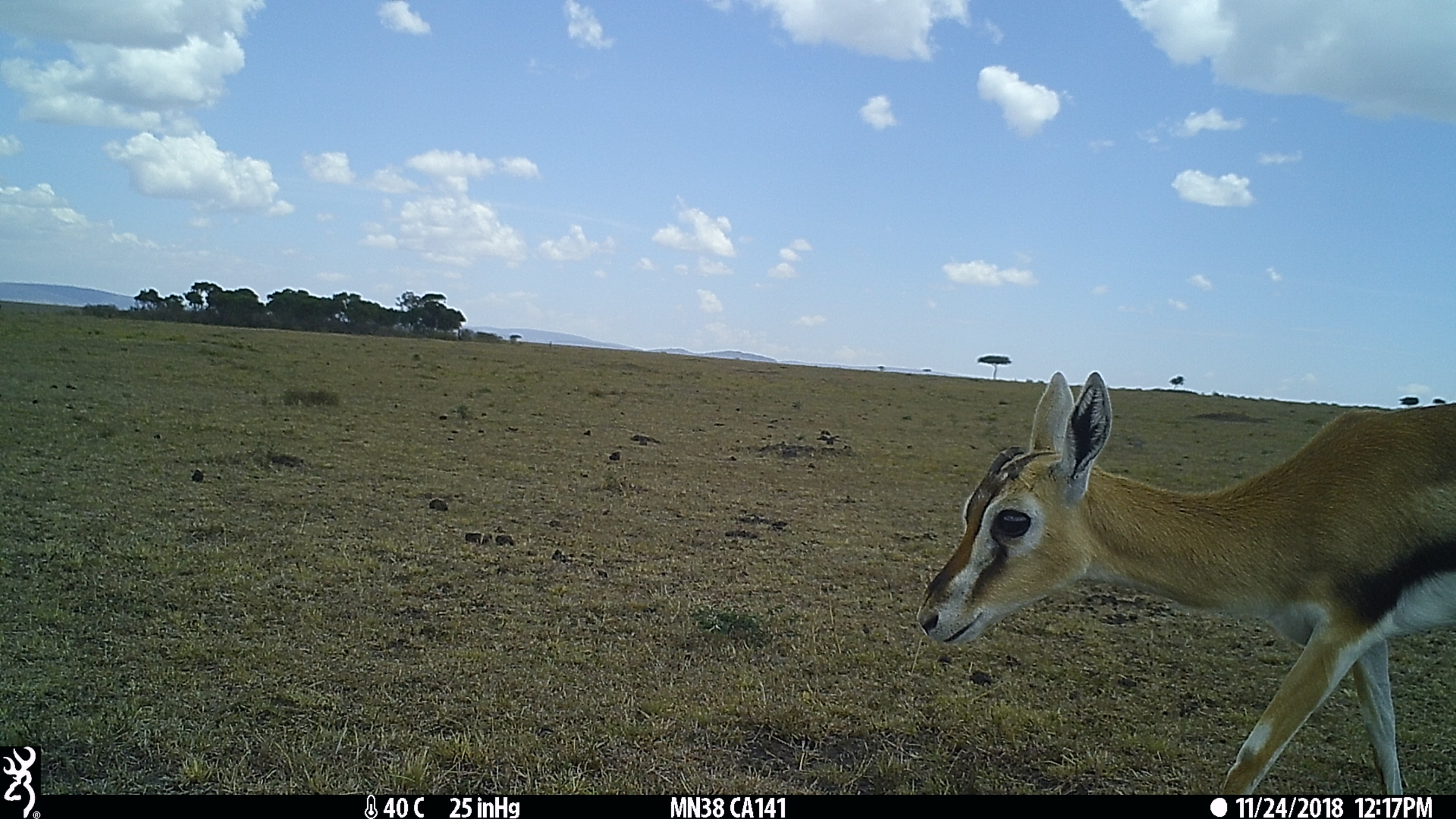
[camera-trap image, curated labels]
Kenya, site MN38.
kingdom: Animalia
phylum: Chordata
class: Mammalia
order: Artiodactyla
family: Bovidae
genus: Eudorcas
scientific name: Eudorcas thomsonii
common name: thomon's gazelle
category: gazelle thomsons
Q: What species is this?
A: Gazelle thomsons (thomon's gazelle) (Eudorcas thomsonii).